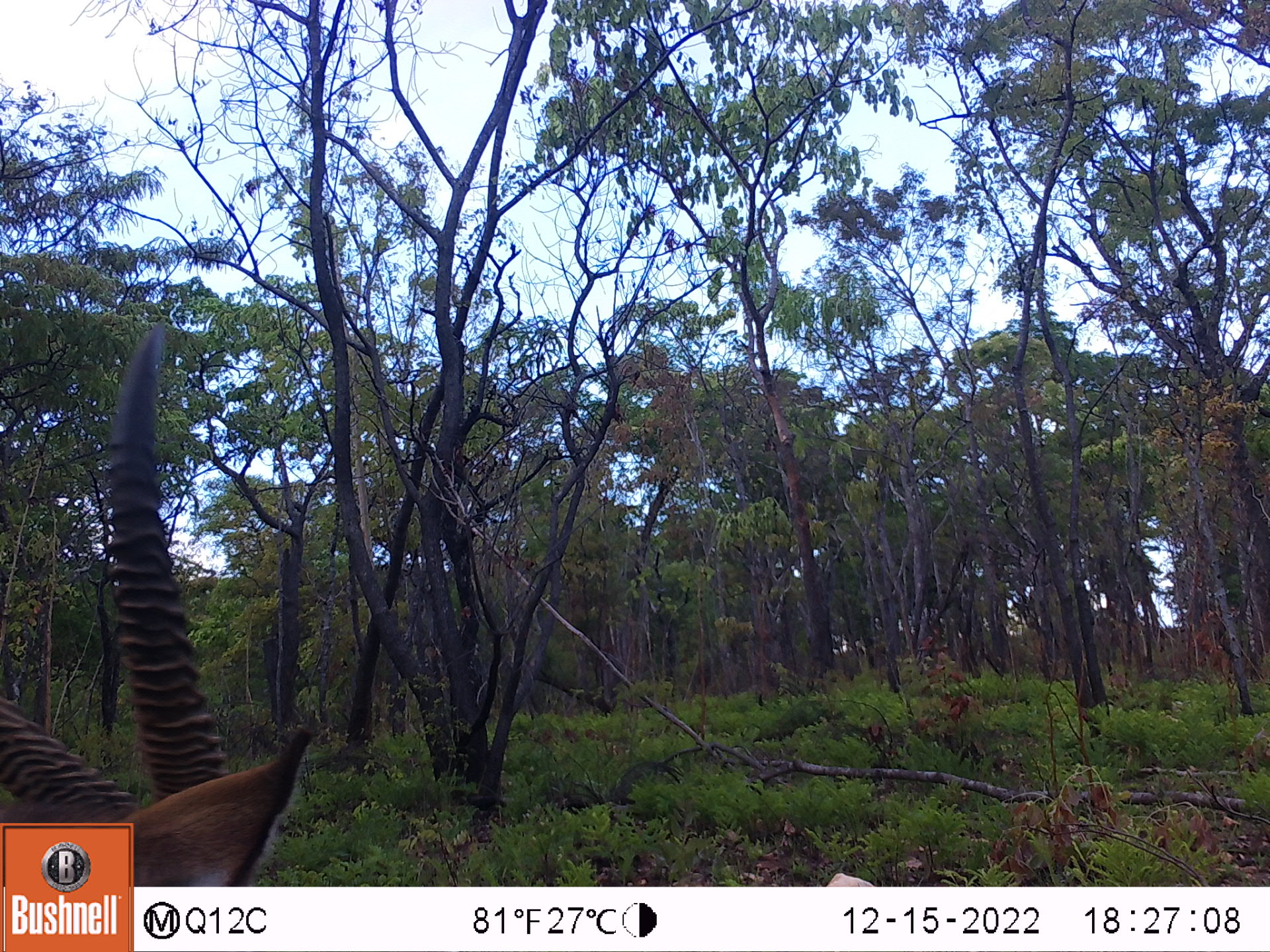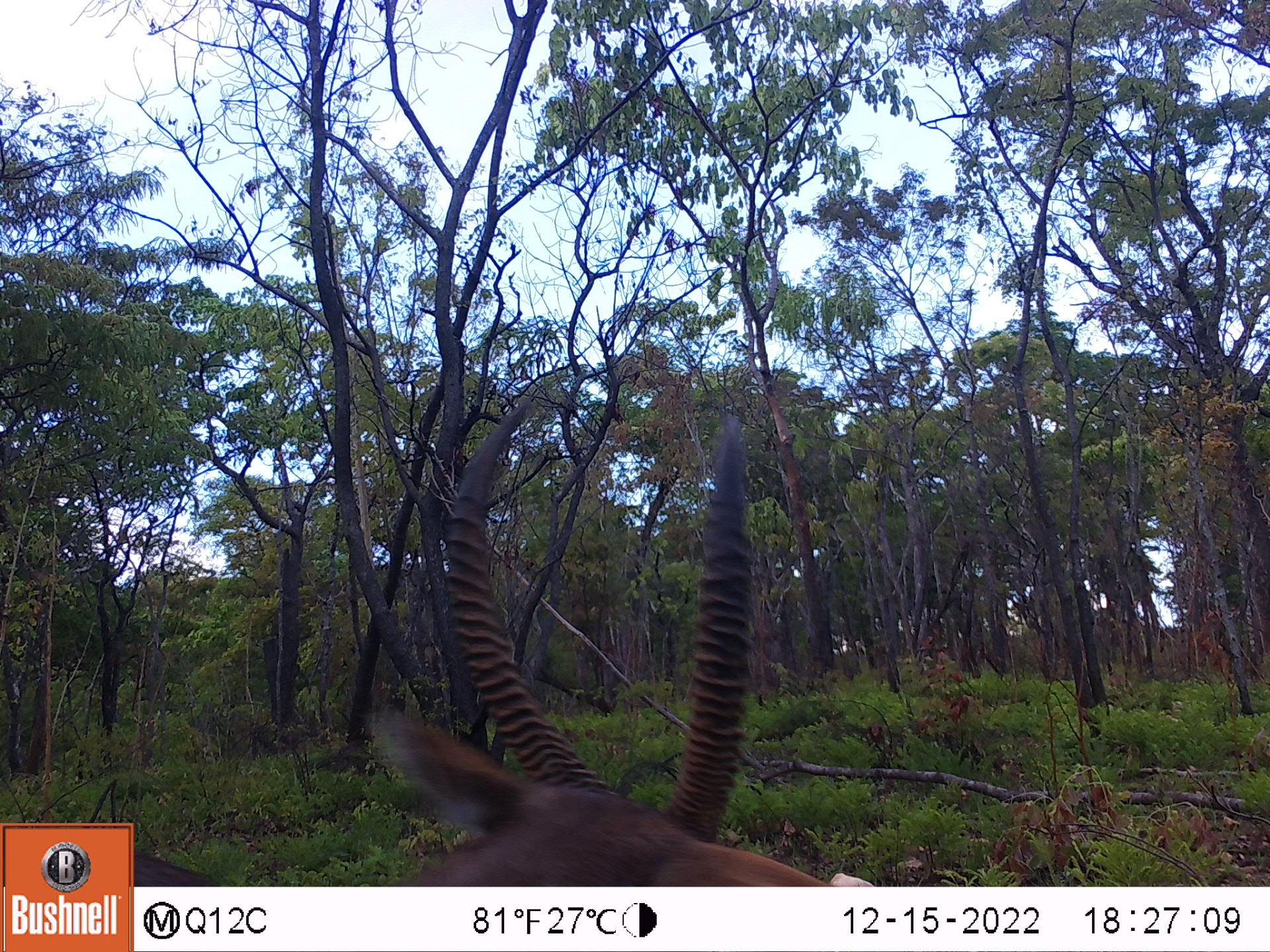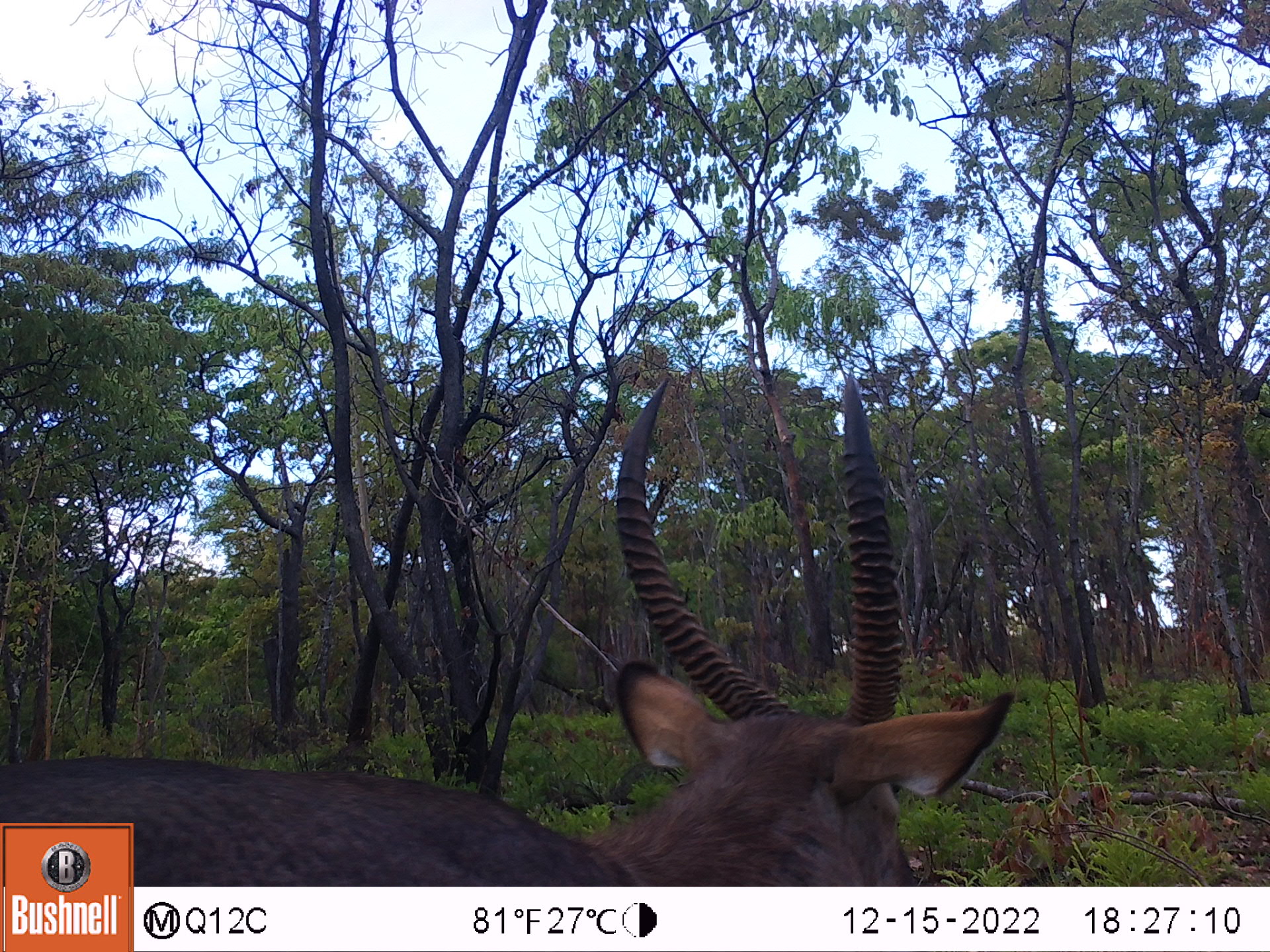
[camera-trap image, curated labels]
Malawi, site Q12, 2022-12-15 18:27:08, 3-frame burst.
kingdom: Animalia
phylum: Chordata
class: Mammalia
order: Artiodactyla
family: Bovidae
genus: Kobus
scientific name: Kobus ellipsiprymnus ellipsiprymnus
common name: common waterbuck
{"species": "common waterbuck (Kobus ellipsiprymnus ellipsiprymnus)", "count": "1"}